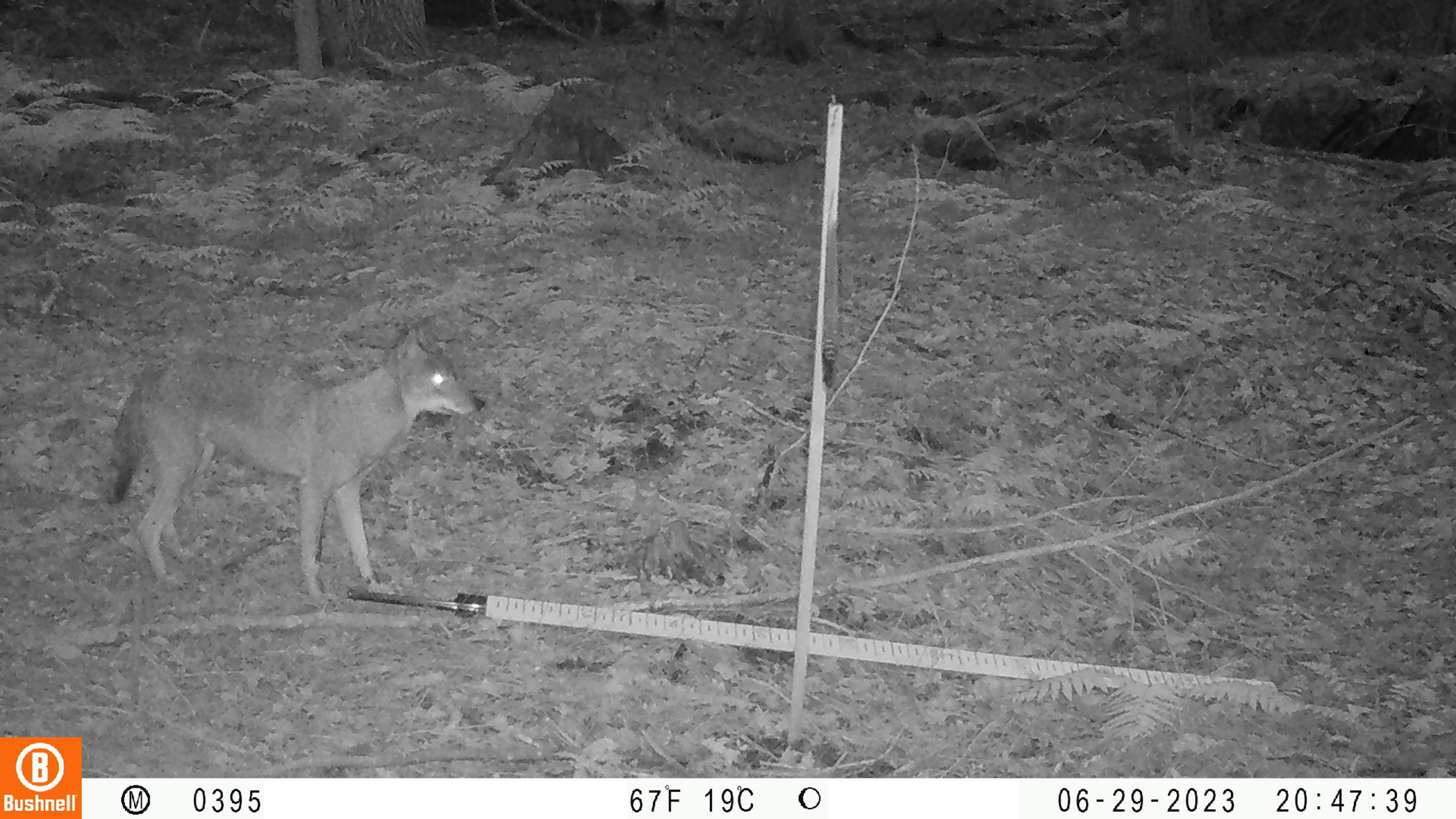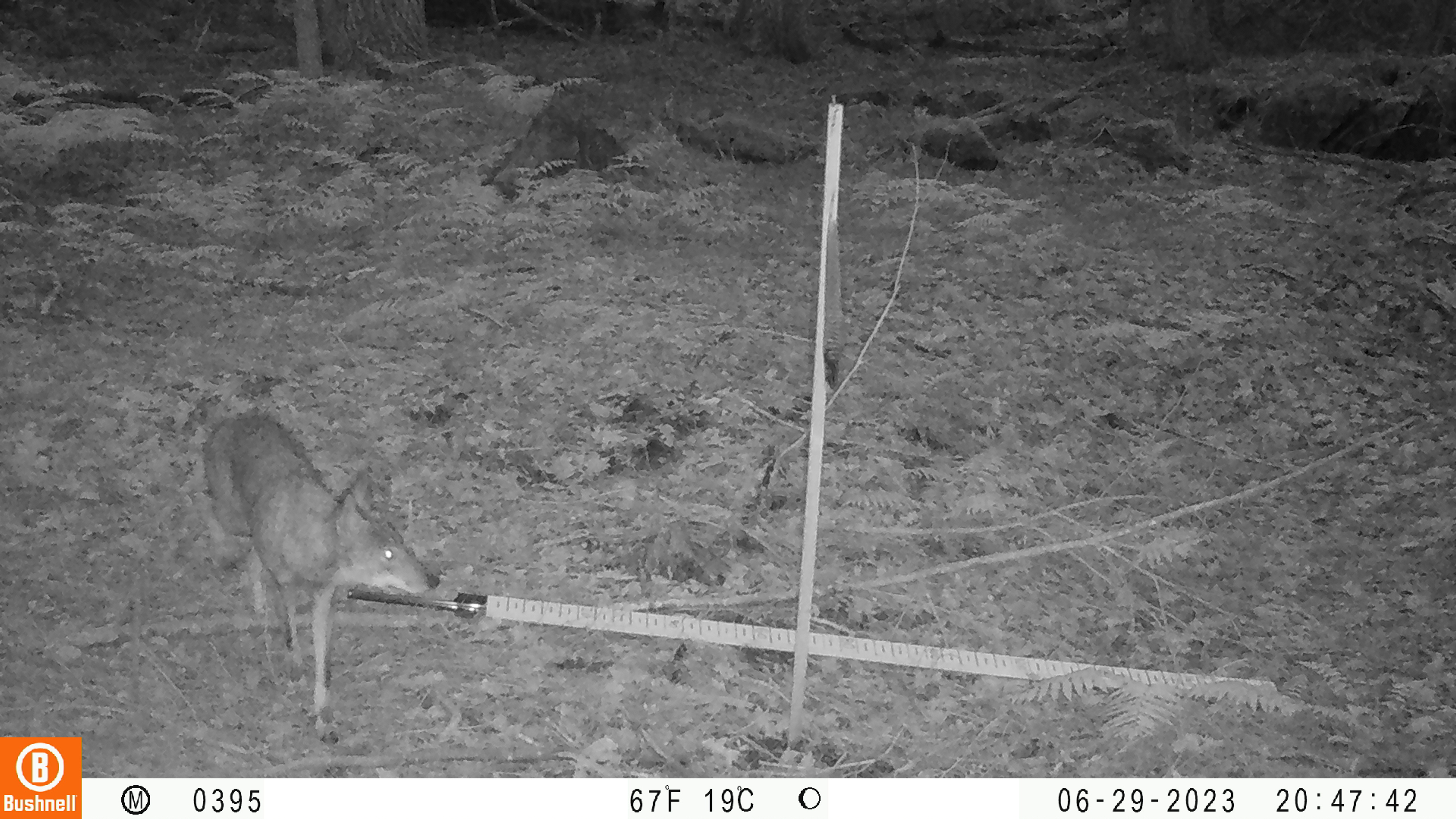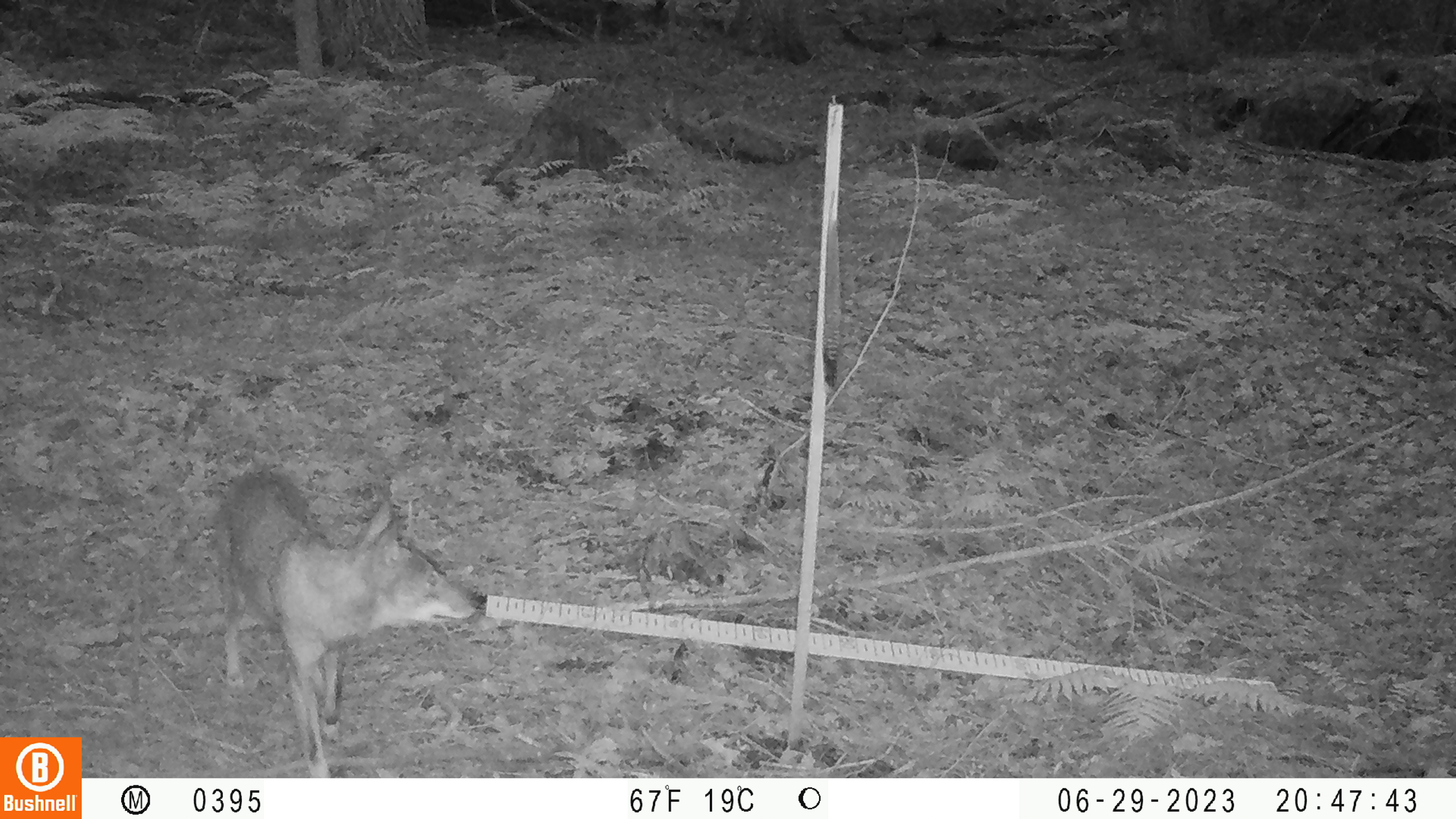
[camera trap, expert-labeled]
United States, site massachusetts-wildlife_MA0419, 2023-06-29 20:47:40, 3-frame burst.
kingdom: Animalia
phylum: Chordata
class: Mammalia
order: Carnivora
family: Canidae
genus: Canis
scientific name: Canis latrans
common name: coyote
Coyote (Canis latrans).